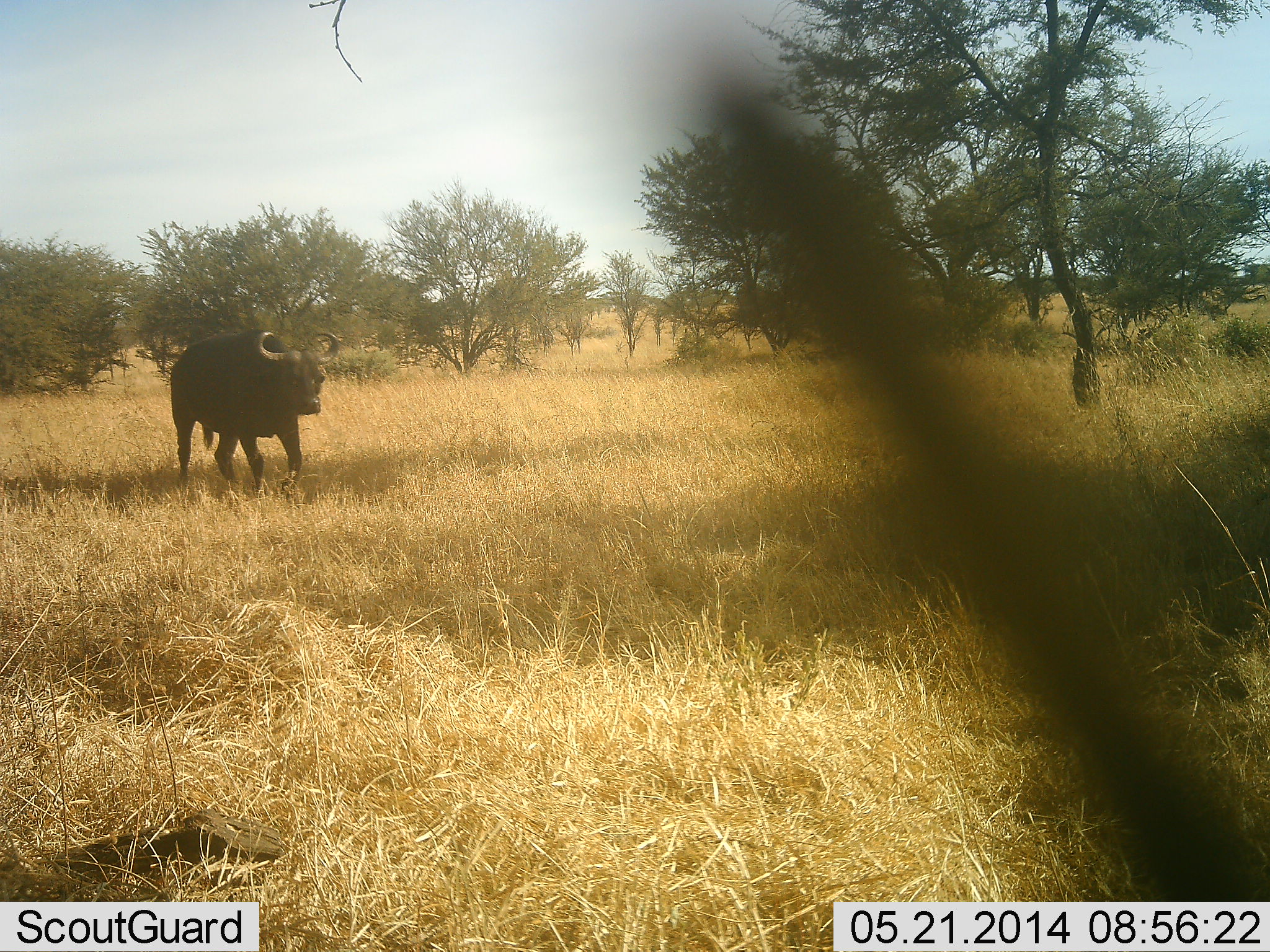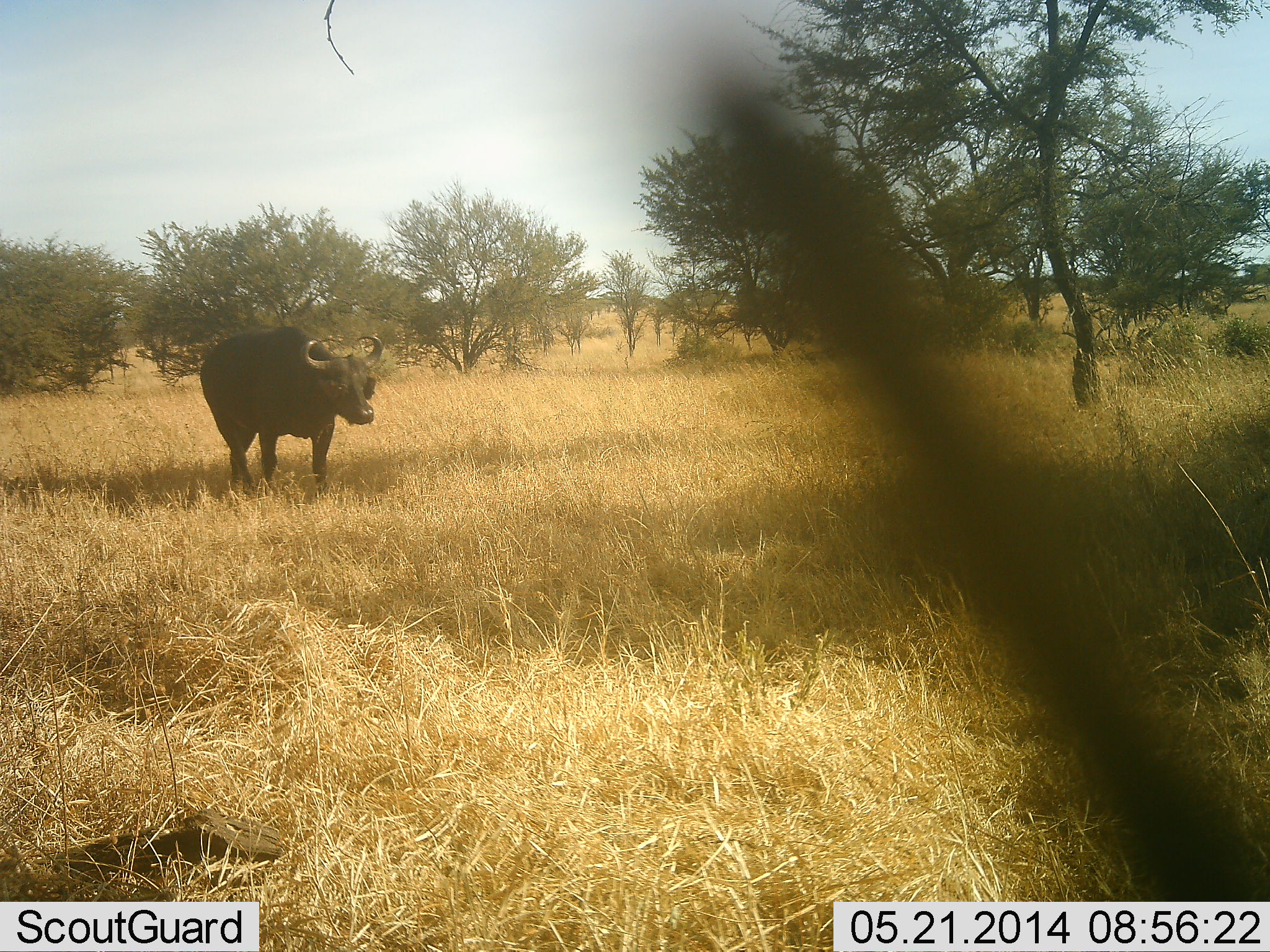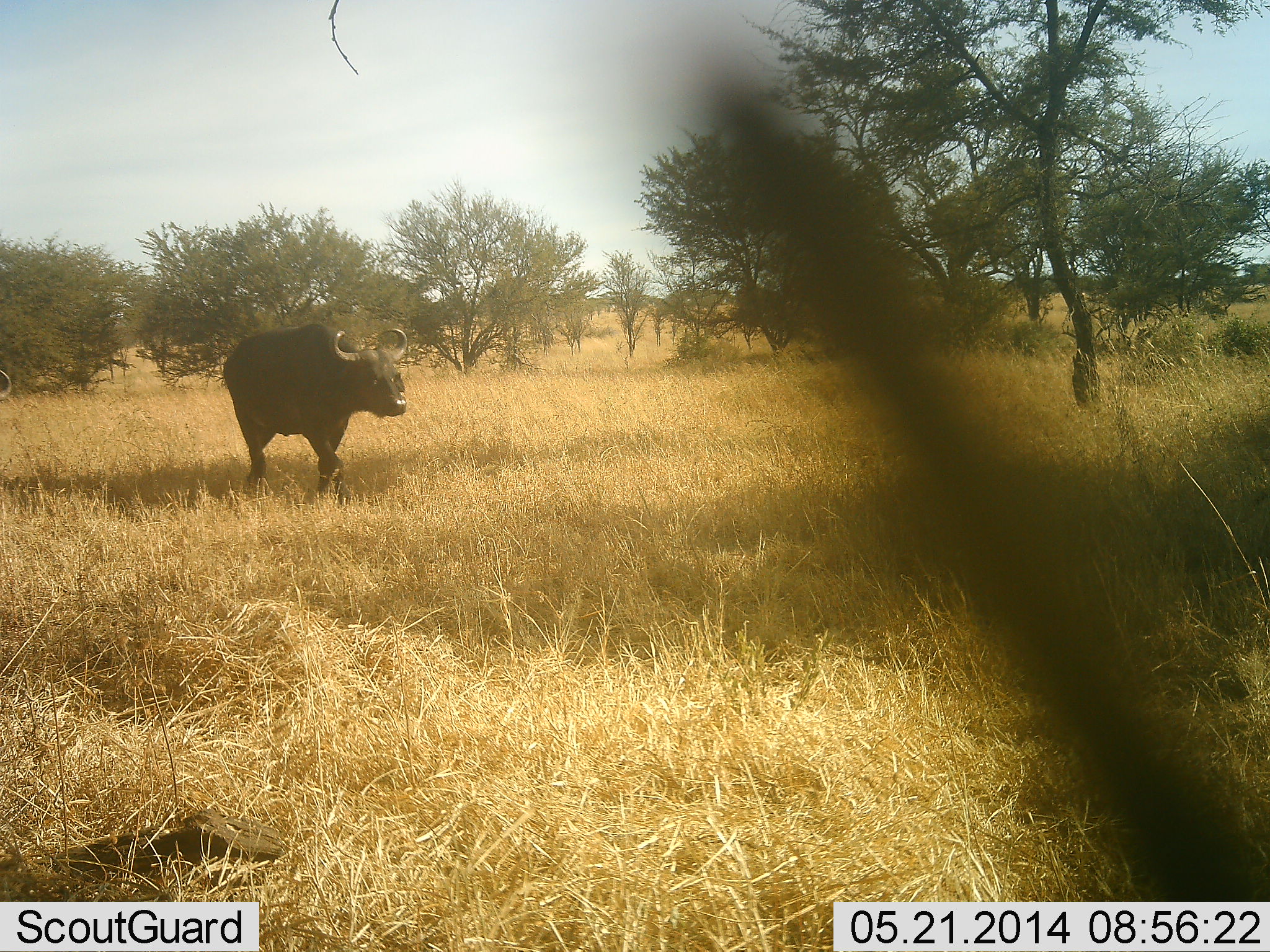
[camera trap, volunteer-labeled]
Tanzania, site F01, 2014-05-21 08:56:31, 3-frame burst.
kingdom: Animalia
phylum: Chordata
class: Mammalia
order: Artiodactyla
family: Bovidae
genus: Syncerus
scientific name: Syncerus caffer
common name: cape buffalo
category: buffalo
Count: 1.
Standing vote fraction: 0%.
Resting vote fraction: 0%.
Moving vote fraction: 100%.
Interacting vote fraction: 0%.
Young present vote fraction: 0%.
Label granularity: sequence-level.